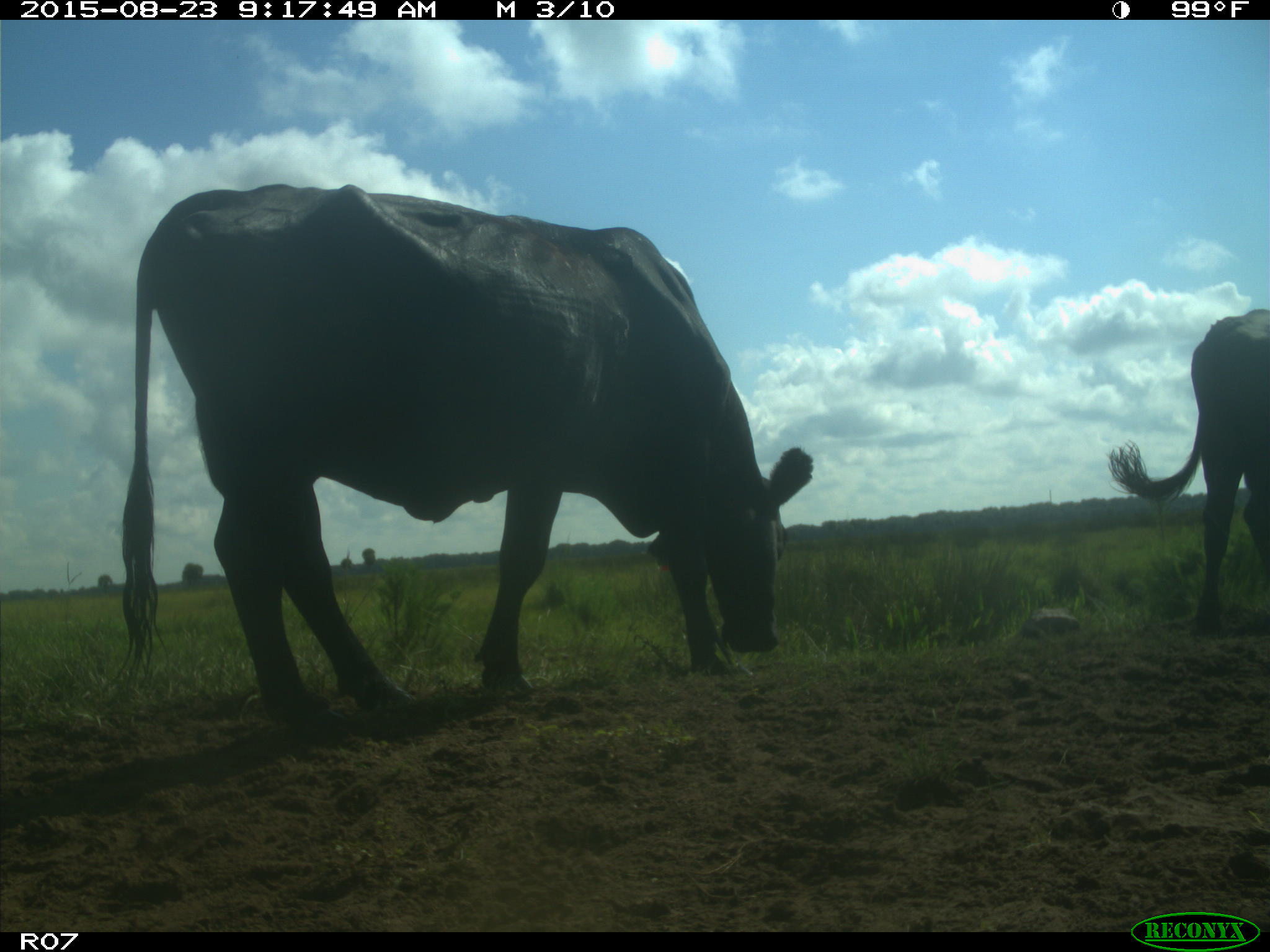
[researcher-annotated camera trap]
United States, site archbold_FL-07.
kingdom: Animalia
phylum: Chordata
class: Mammalia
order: Artiodactyla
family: Bovidae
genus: Bos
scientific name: Bos taurus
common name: domestic cow